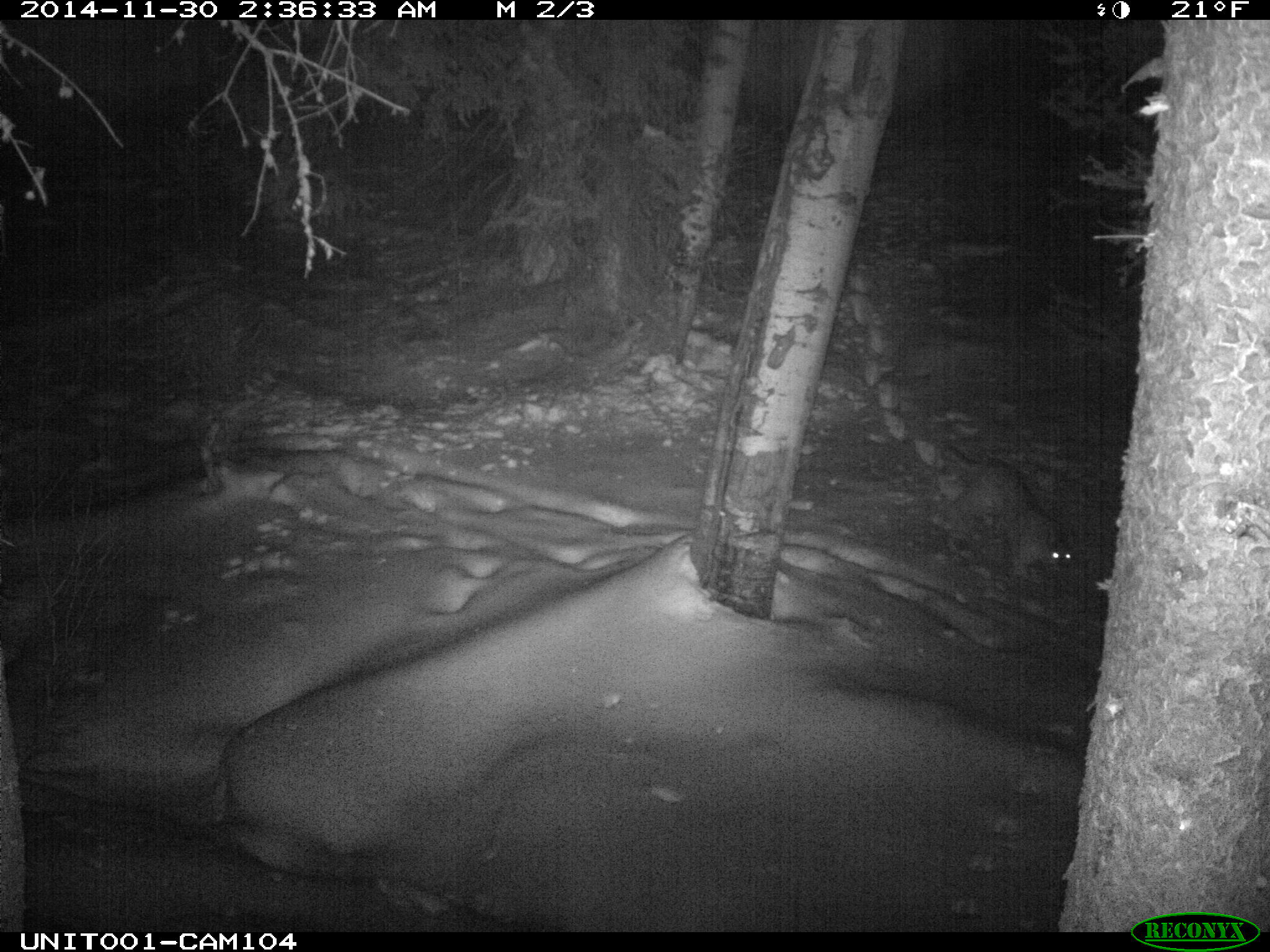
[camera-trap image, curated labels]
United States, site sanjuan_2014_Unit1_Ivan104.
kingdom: Animalia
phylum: Chordata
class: Mammalia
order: Carnivora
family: Felidae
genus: Puma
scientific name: Puma concolor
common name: mountain lion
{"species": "Puma concolor (mountain lion)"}